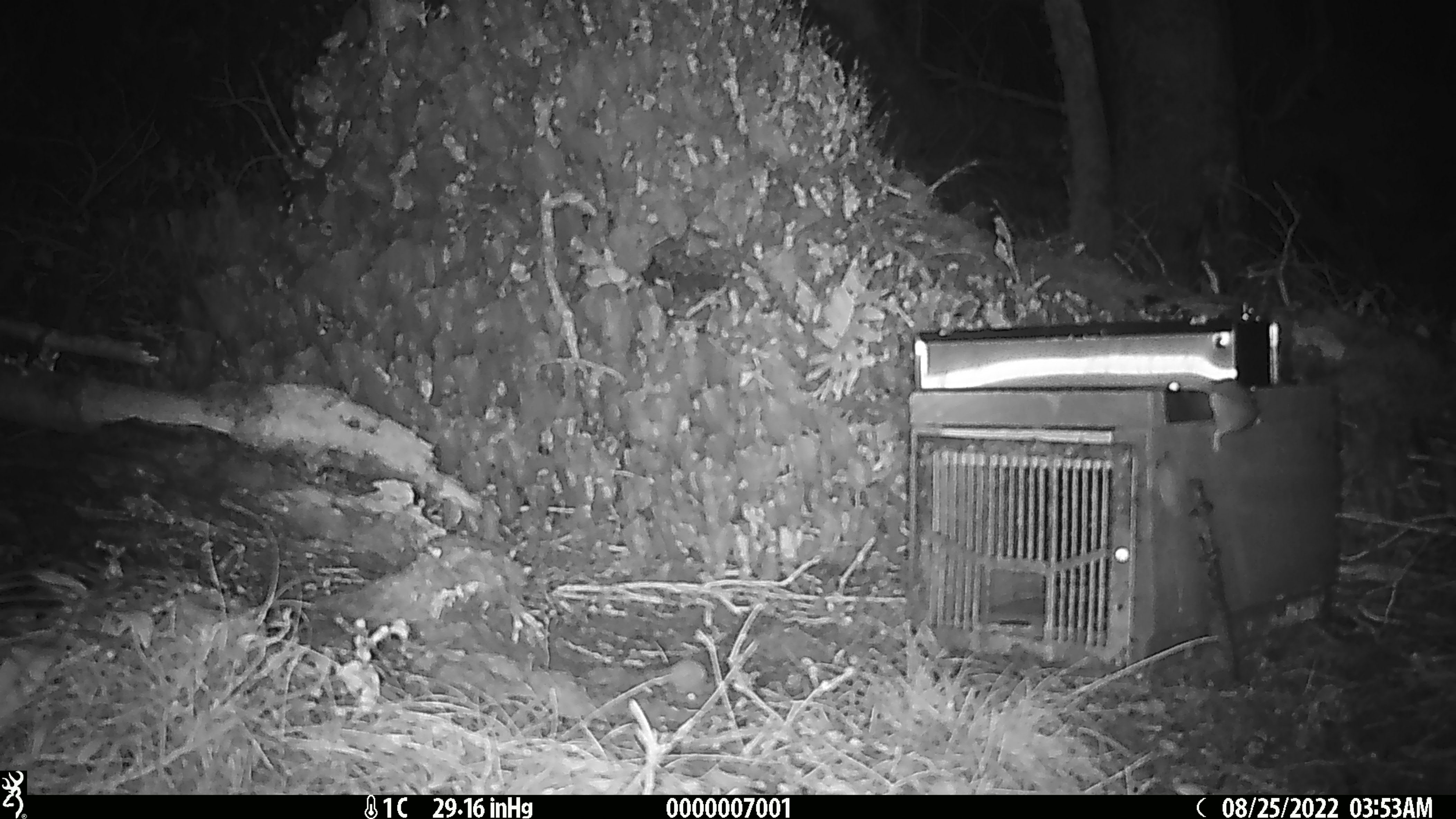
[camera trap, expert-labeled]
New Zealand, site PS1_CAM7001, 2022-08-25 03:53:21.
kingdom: Animalia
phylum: Chordata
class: Mammalia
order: Rodentia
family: Muridae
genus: Mus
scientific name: Mus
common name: mouse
Mouse (Mus).